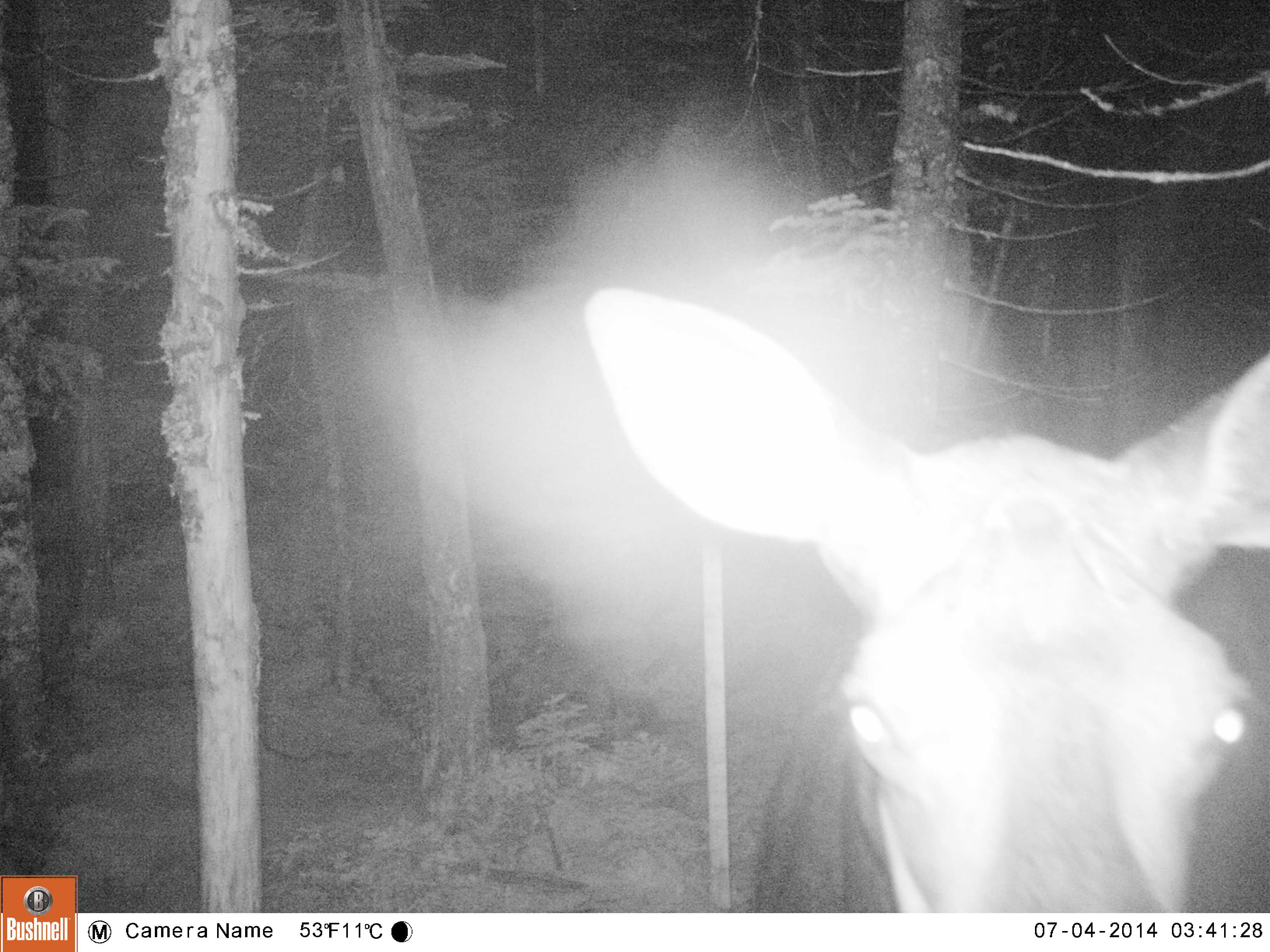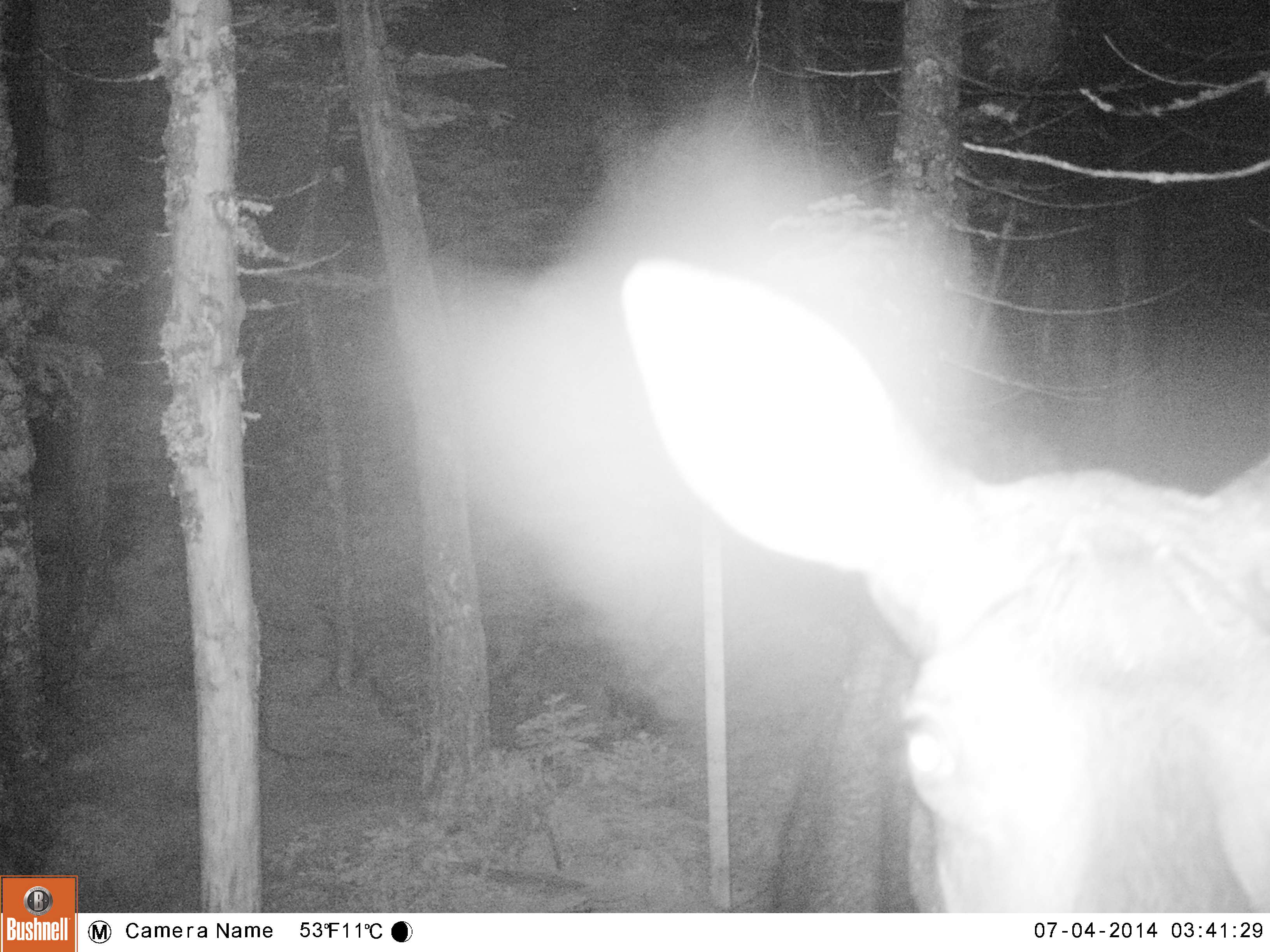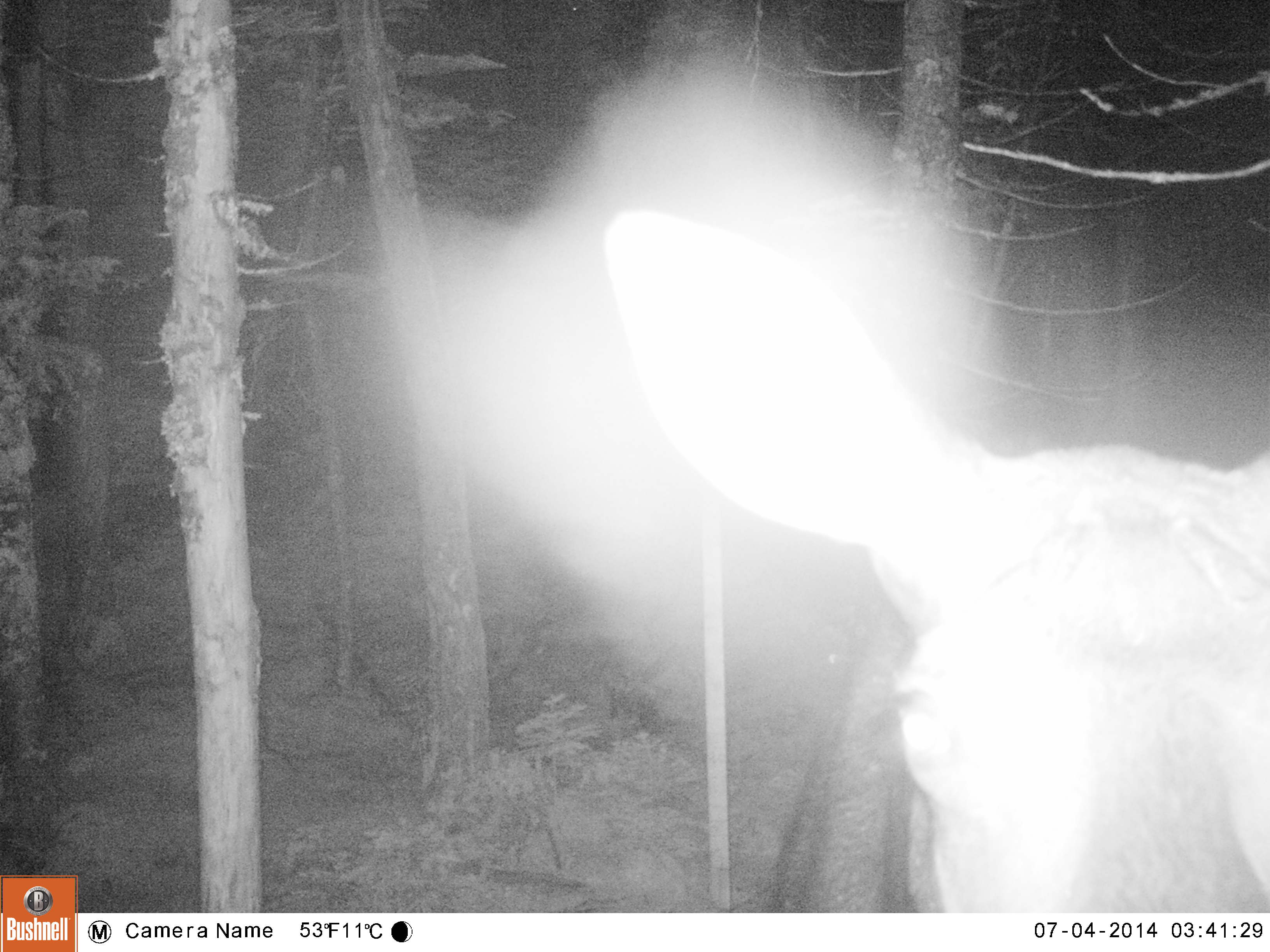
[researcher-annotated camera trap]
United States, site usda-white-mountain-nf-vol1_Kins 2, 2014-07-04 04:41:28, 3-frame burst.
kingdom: Animalia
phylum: Chordata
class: Mammalia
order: Artiodactyla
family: Cervidae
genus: Alces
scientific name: Alces alces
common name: moose